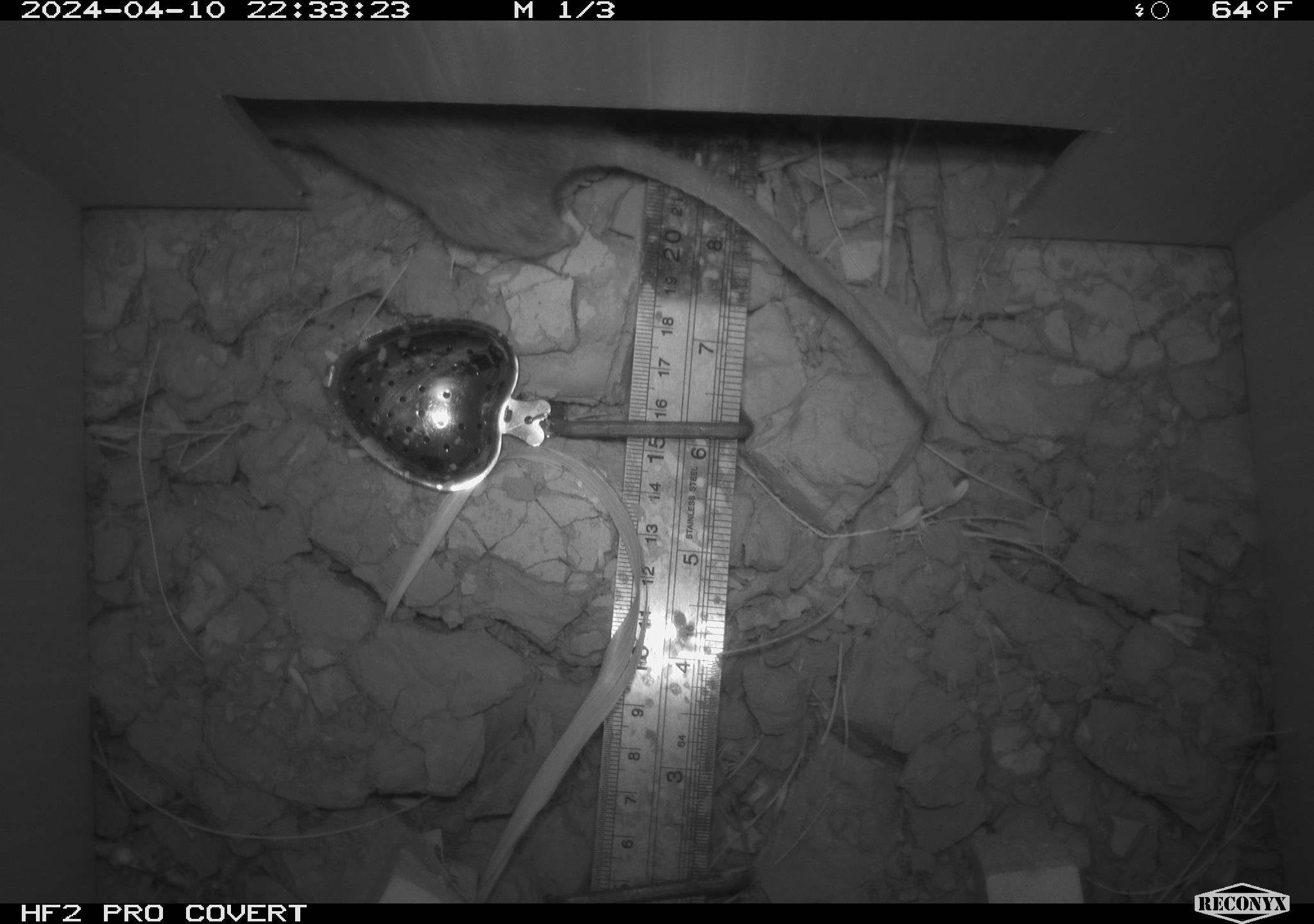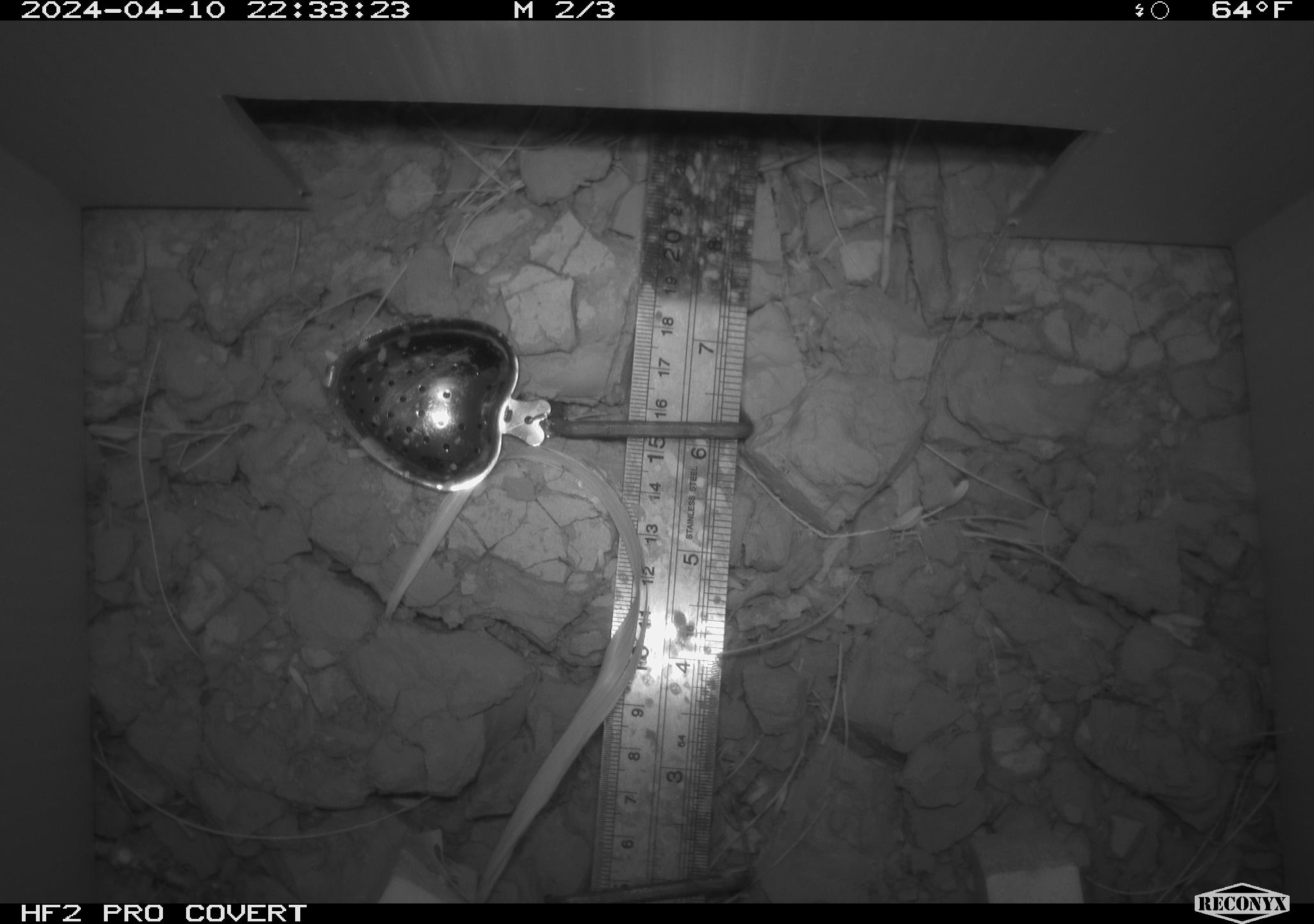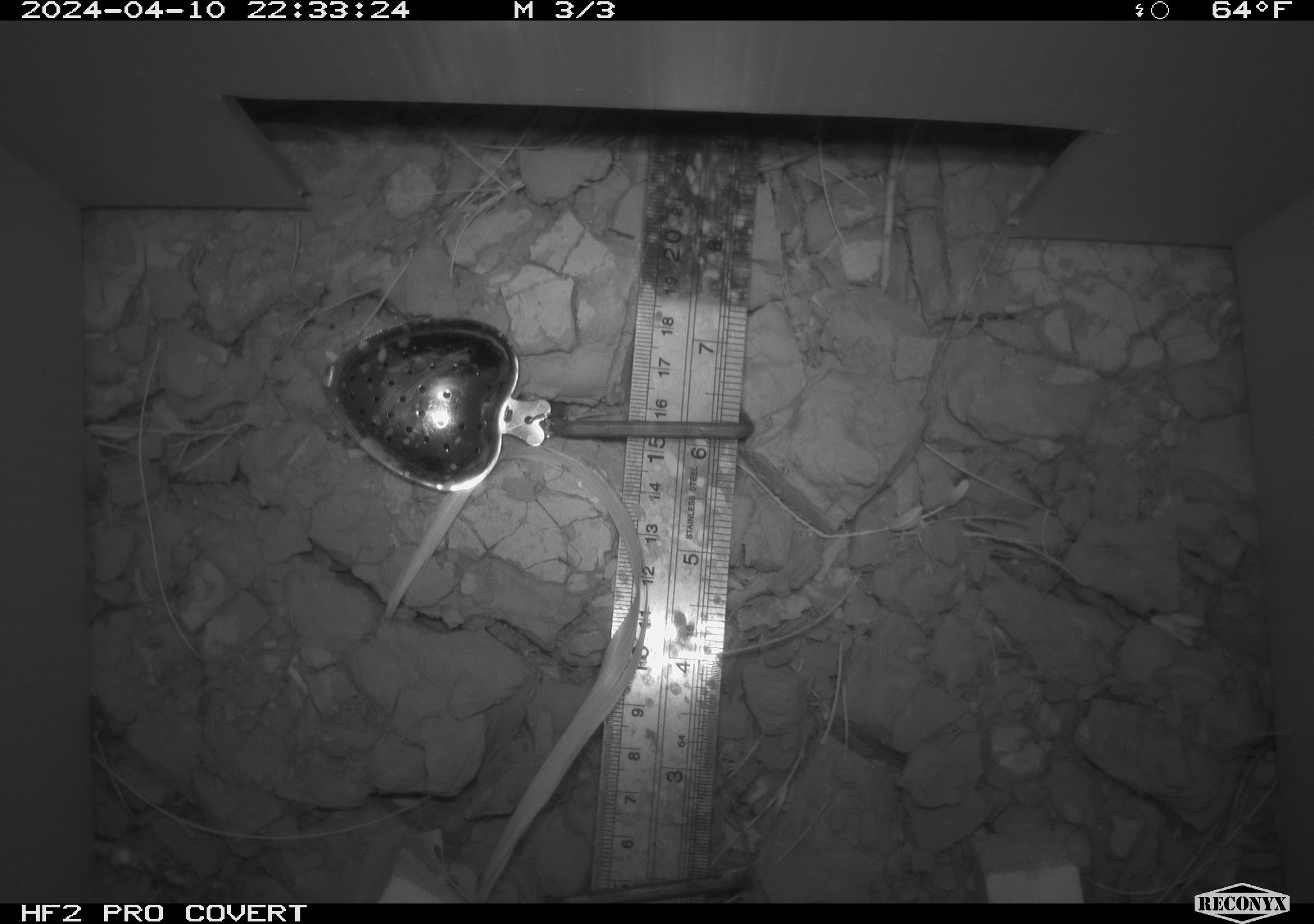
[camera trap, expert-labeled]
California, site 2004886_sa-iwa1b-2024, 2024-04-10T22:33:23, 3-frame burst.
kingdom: Animalia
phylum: Chordata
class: Mammalia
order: Rodentia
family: Cricetidae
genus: Neotoma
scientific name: Neotoma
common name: pack rat or woodrat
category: neotoma species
Neotoma species (pack rat or woodrat) (Neotoma).